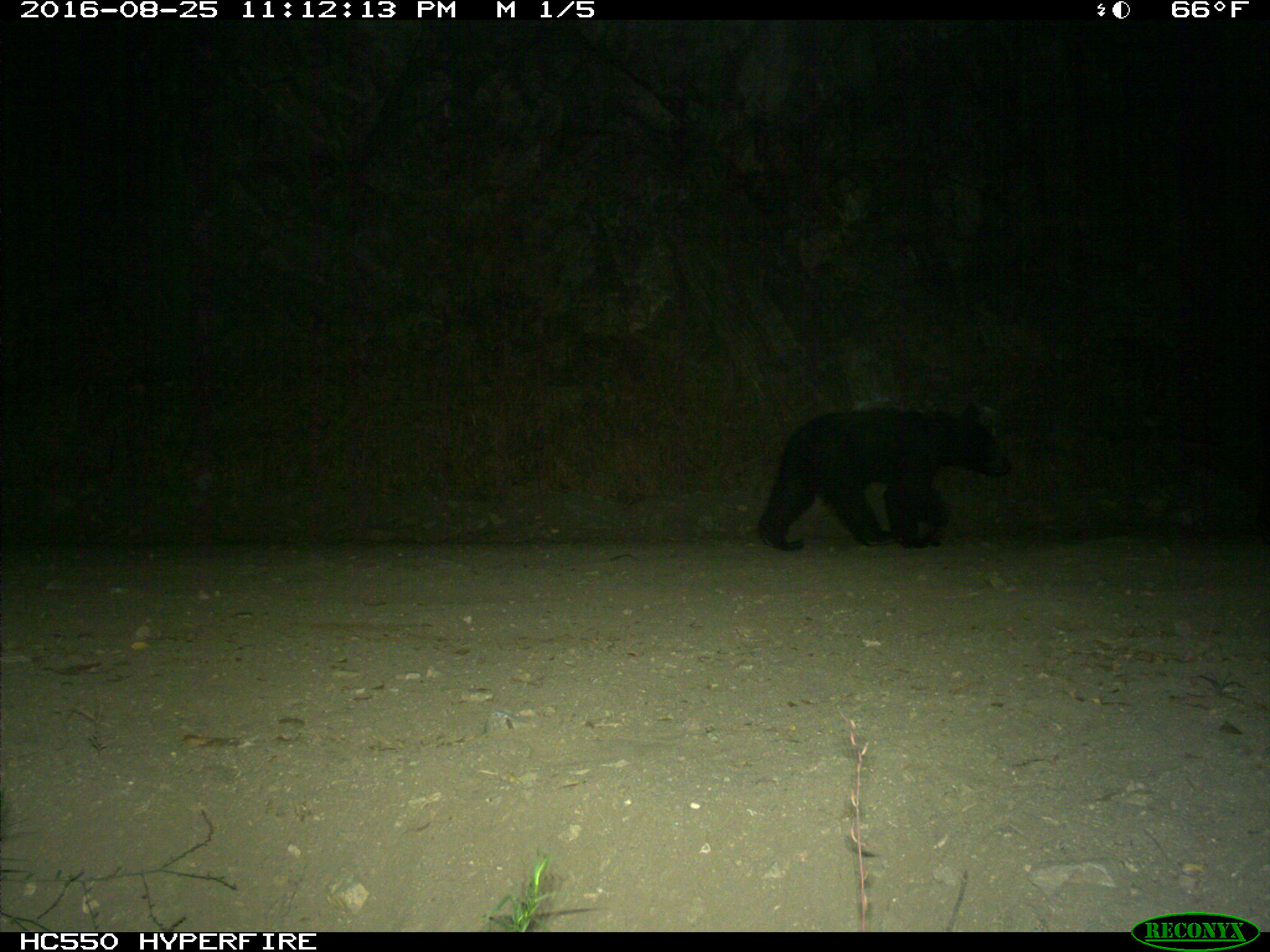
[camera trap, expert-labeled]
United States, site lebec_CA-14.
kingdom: Animalia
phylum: Chordata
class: Mammalia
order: Carnivora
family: Ursidae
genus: Ursus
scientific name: Ursus americanus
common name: american black bear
Ursus americanus (american black bear).